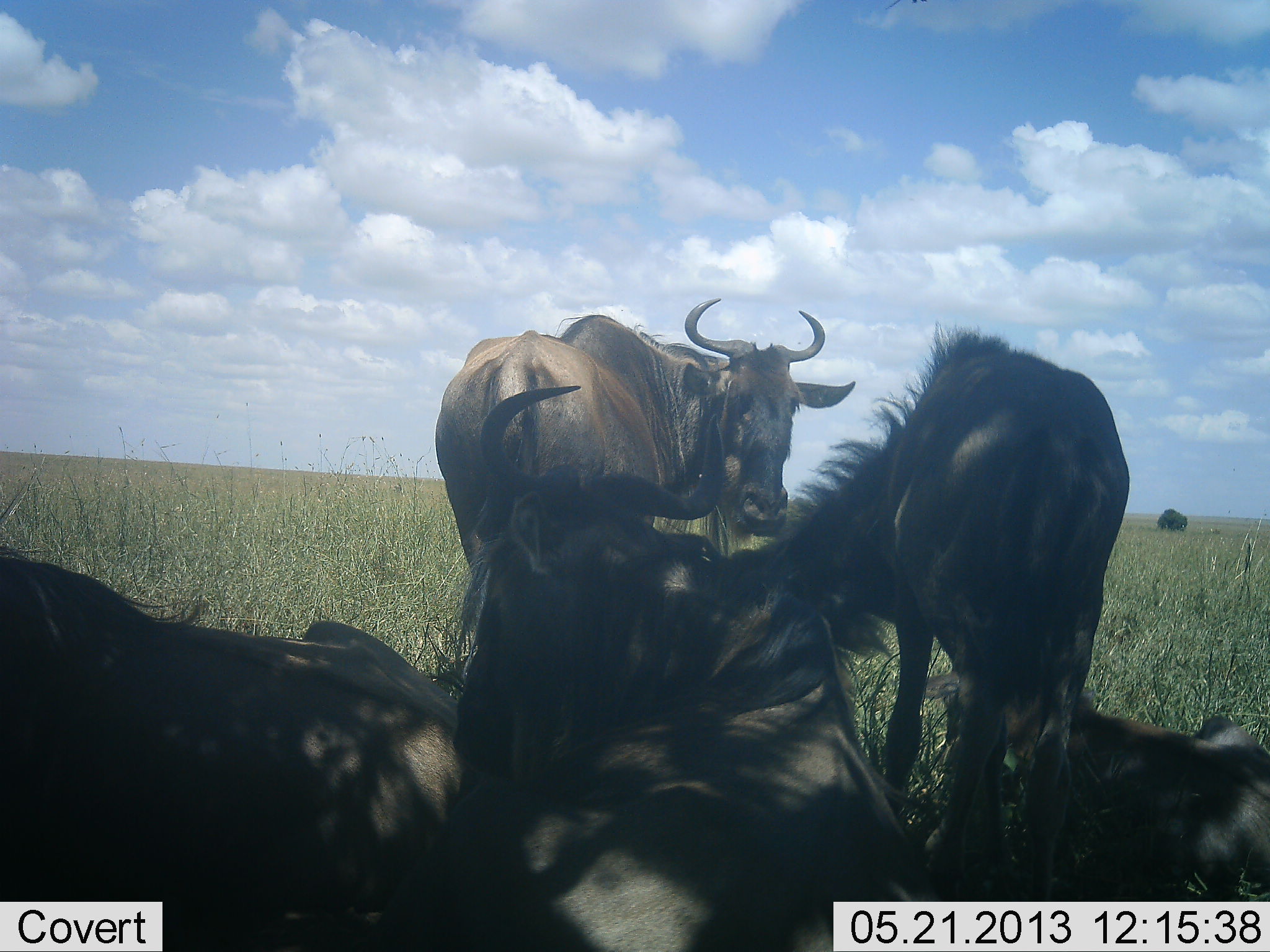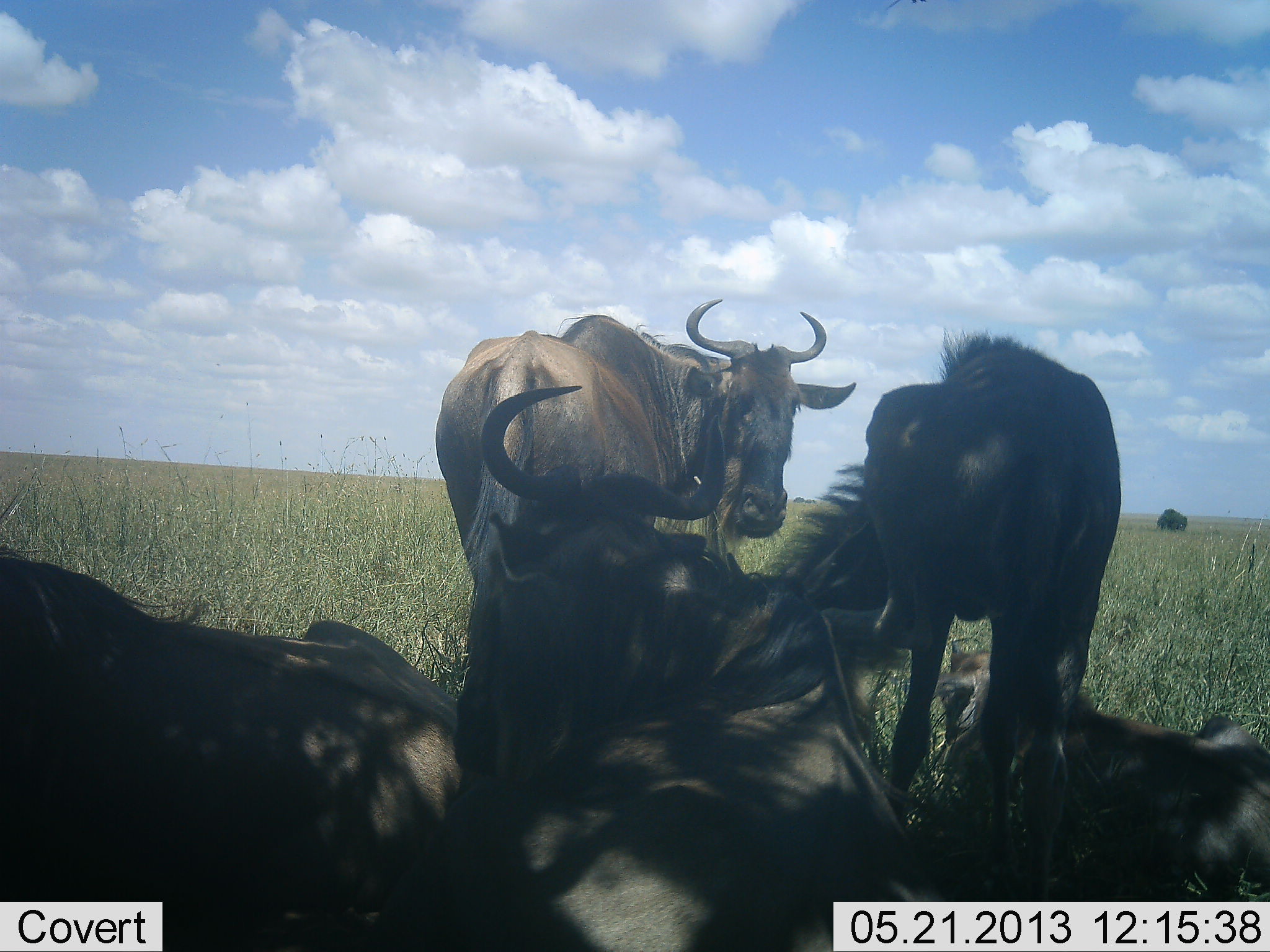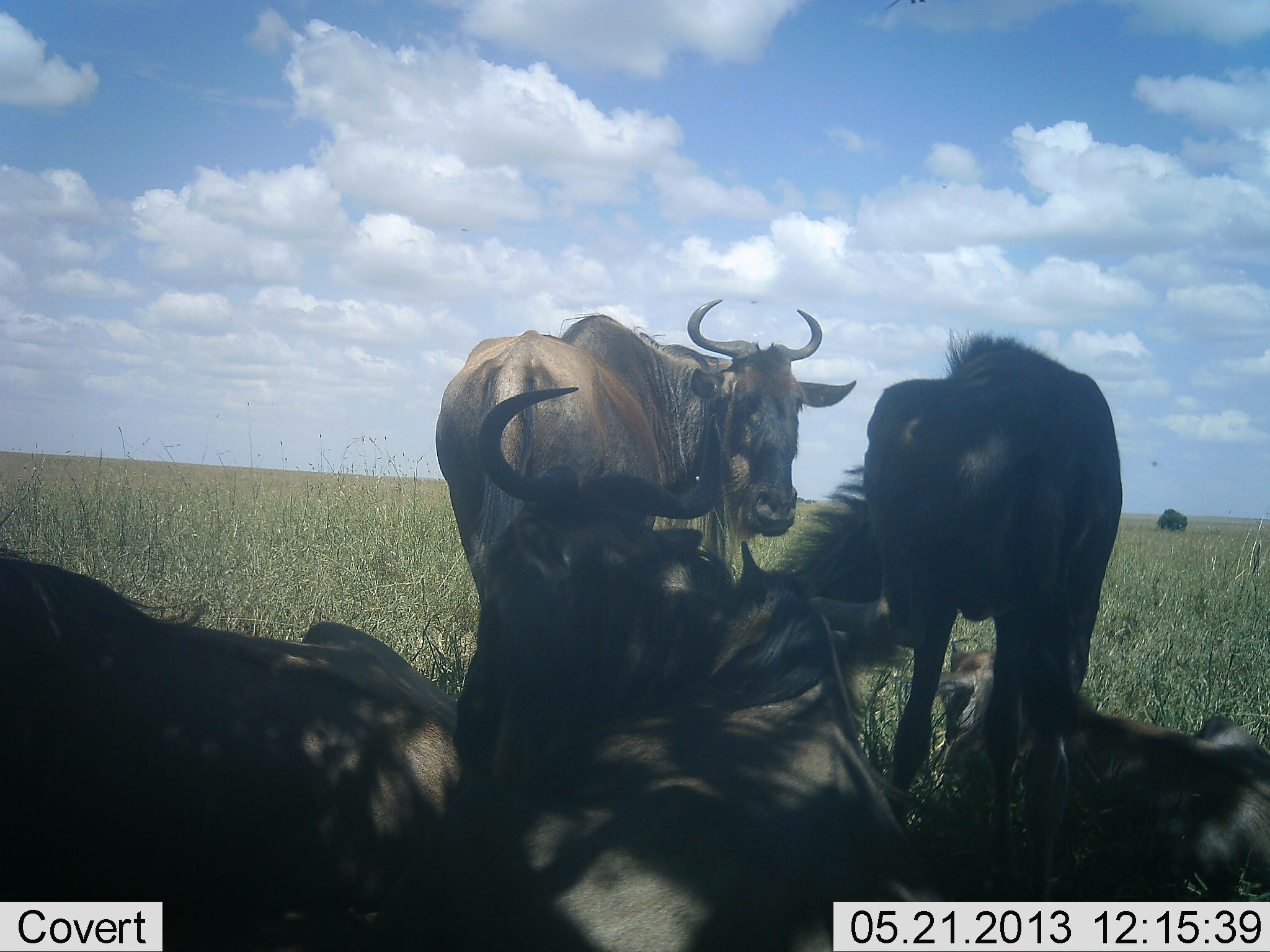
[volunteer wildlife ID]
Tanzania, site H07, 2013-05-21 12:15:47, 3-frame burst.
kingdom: Animalia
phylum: Chordata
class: Mammalia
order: Artiodactyla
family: Bovidae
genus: Connochaetes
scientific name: Connochaetes taurinus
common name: blue wildebeest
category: wildebeest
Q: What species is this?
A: Wildebeest (blue wildebeest) (Connochaetes taurinus).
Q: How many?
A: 5.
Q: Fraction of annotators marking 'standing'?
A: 90%.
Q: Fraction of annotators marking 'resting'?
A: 80%.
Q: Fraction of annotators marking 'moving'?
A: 0%.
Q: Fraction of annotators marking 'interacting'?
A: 30%.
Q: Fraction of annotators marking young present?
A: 0%.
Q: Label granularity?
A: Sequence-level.